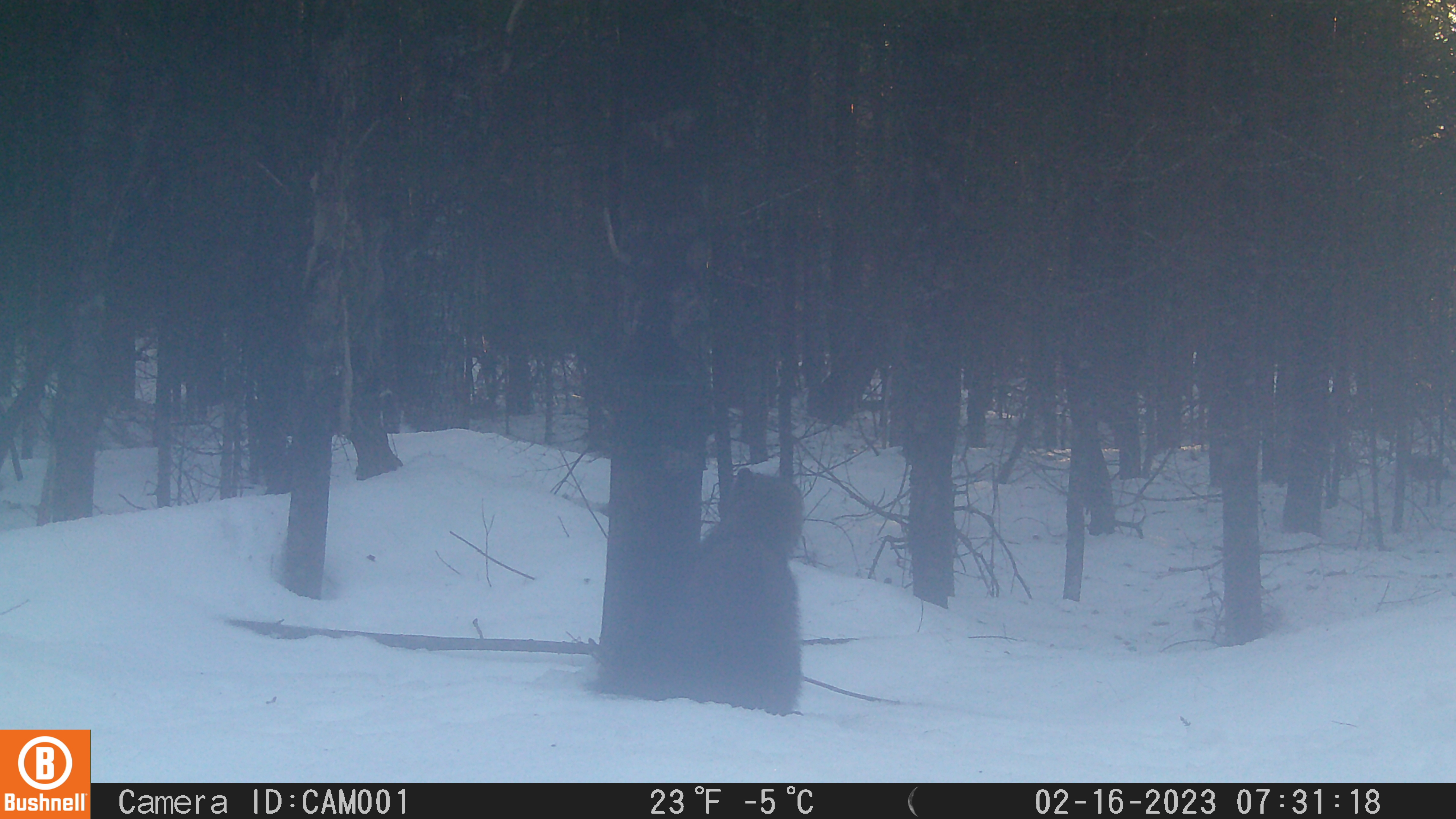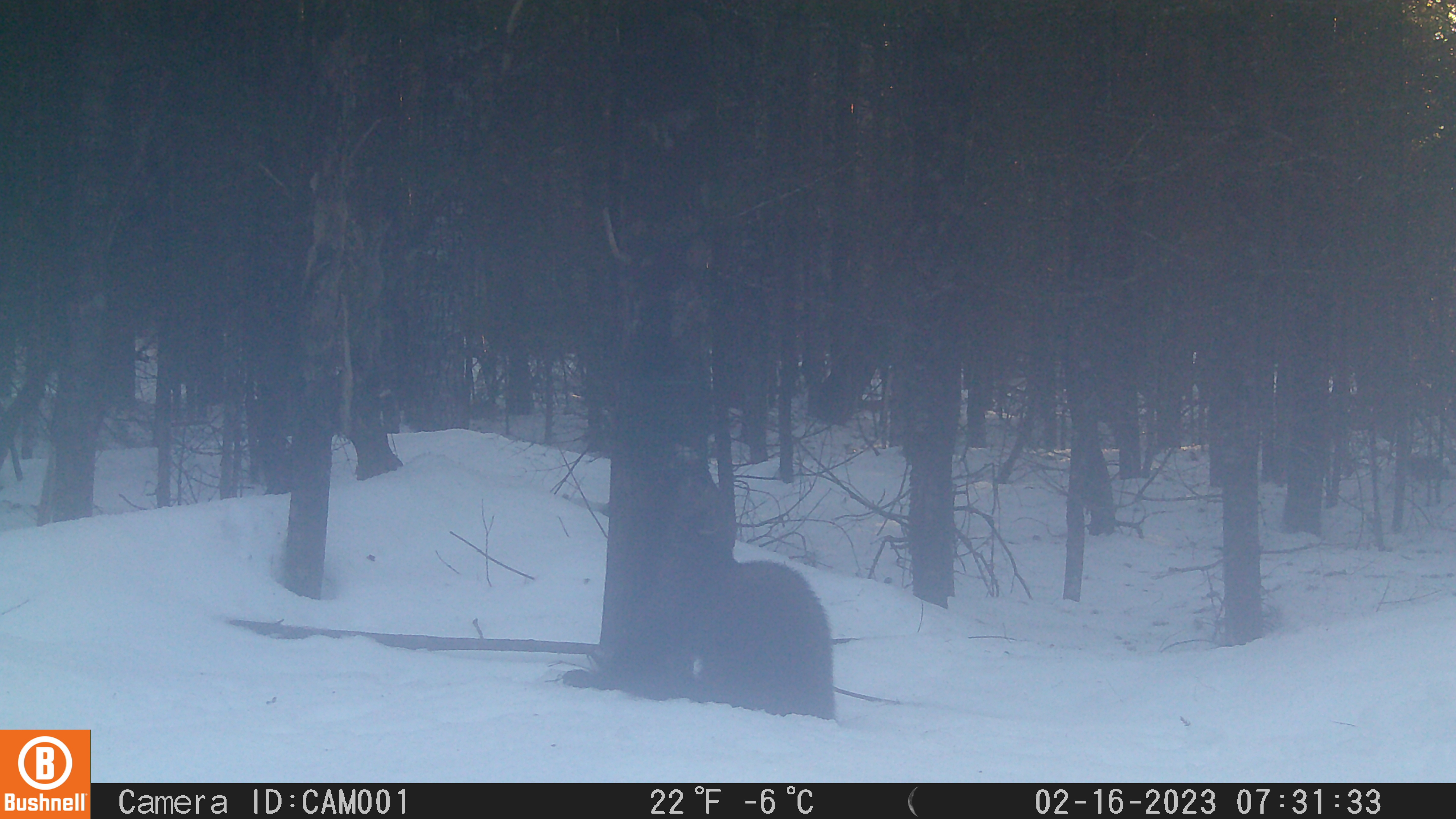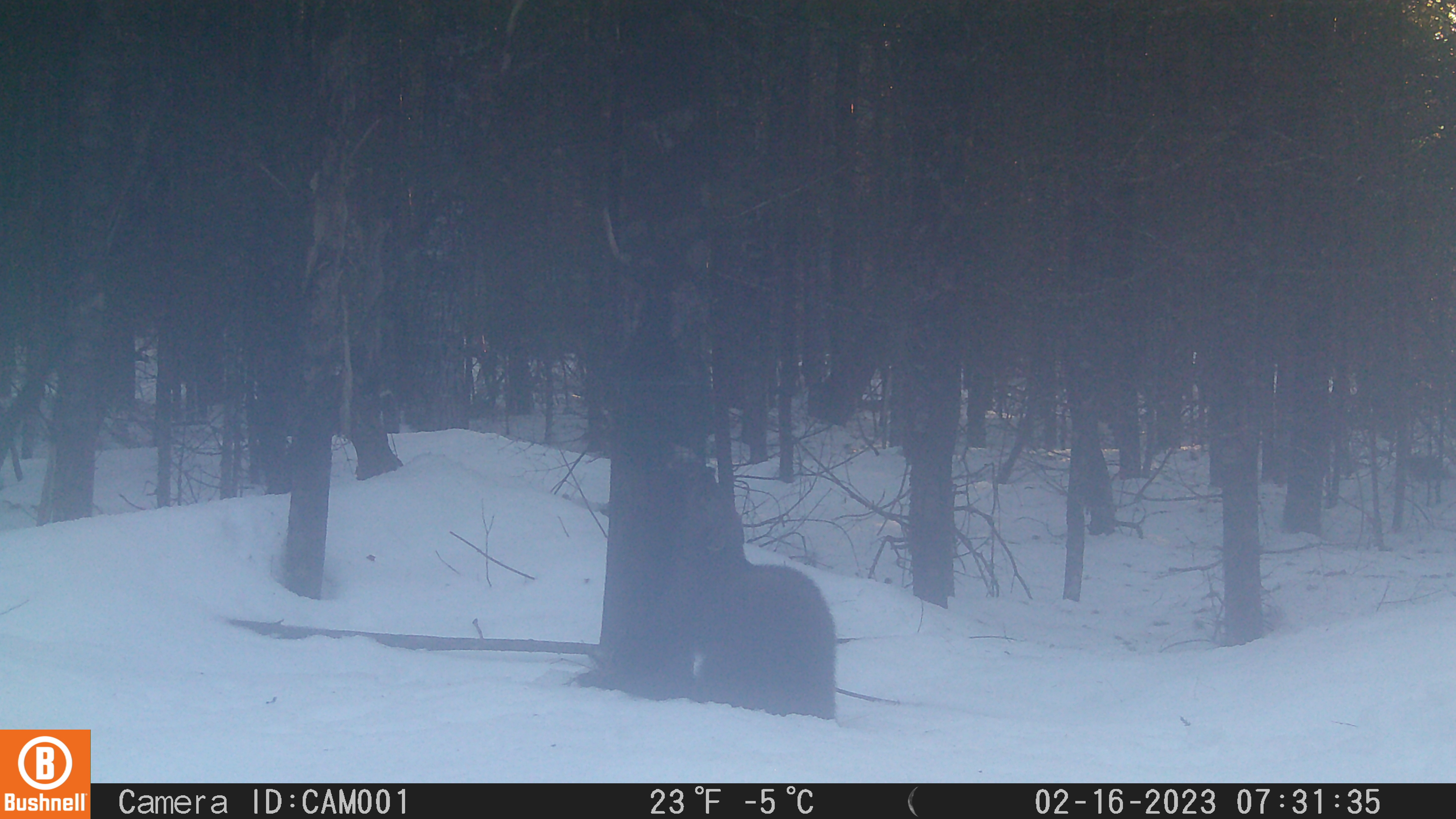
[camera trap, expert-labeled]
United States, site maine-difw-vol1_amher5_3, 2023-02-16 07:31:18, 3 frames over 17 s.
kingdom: Animalia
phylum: Chordata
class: Mammalia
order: Carnivora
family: Mustelidae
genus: Pekania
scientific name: Pekania pennanti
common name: fisher